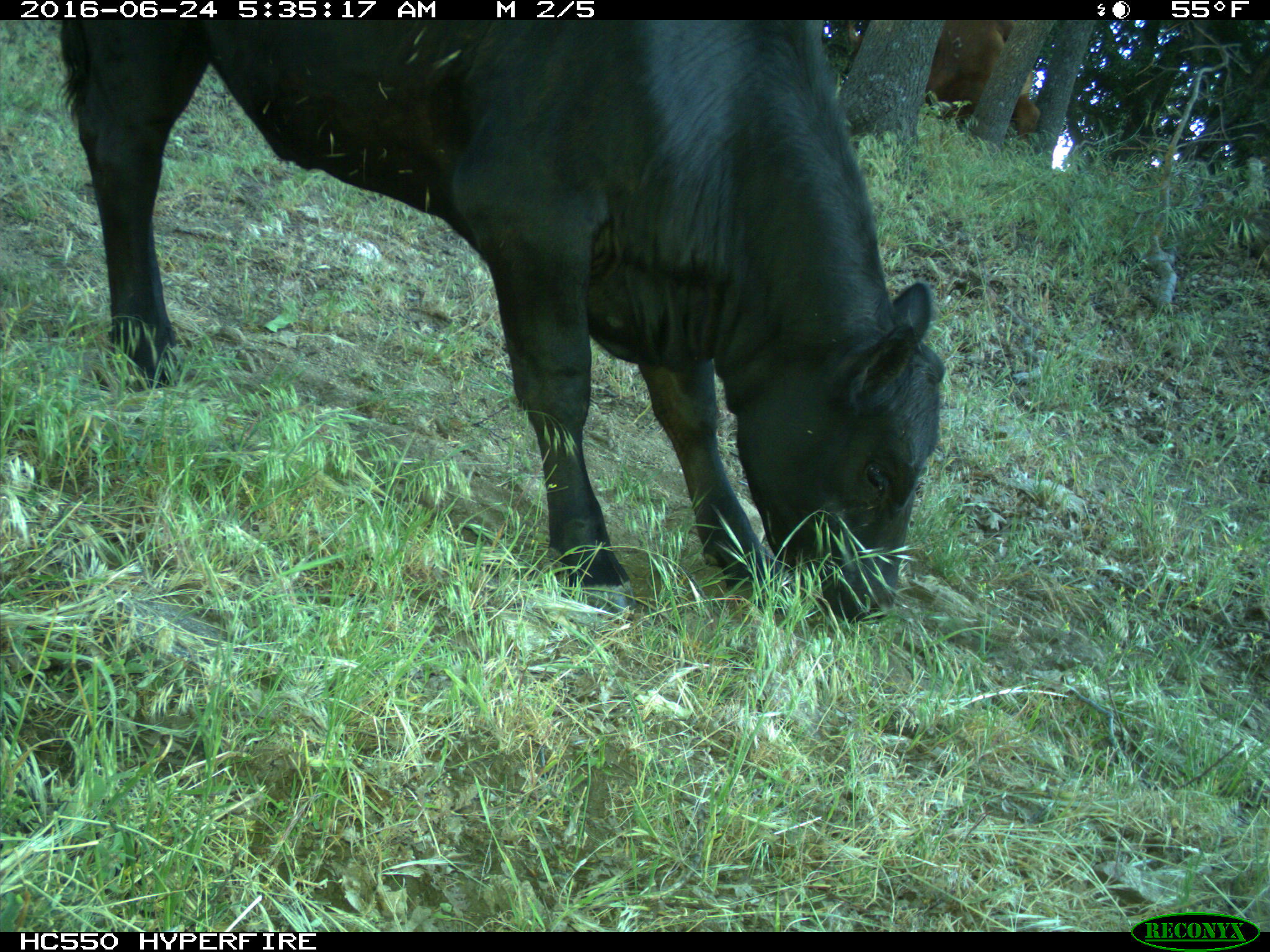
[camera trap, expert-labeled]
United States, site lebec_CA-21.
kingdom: Animalia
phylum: Chordata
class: Mammalia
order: Artiodactyla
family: Bovidae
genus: Bos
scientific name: Bos taurus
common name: domestic cow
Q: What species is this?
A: Bos taurus (domestic cow).